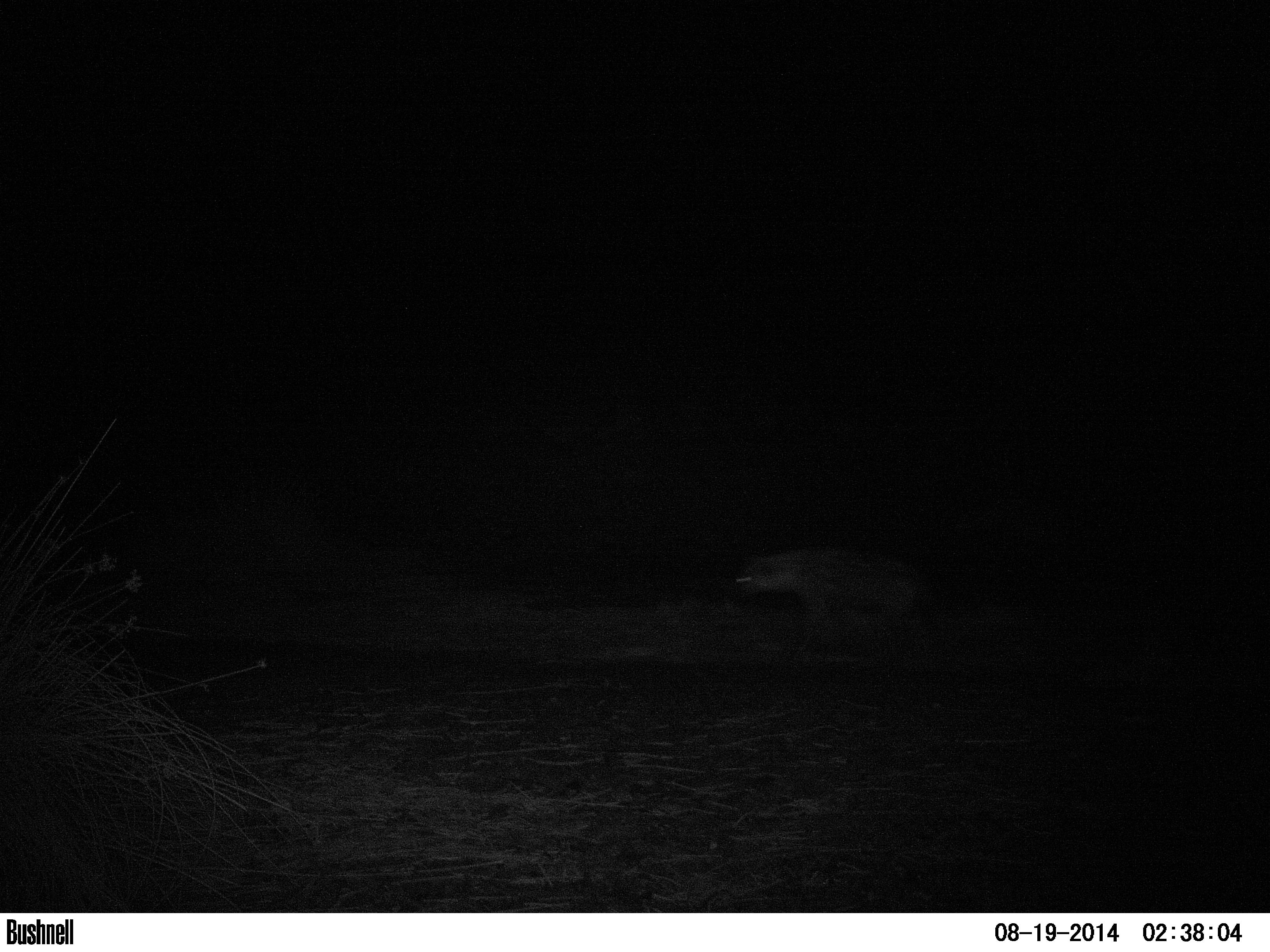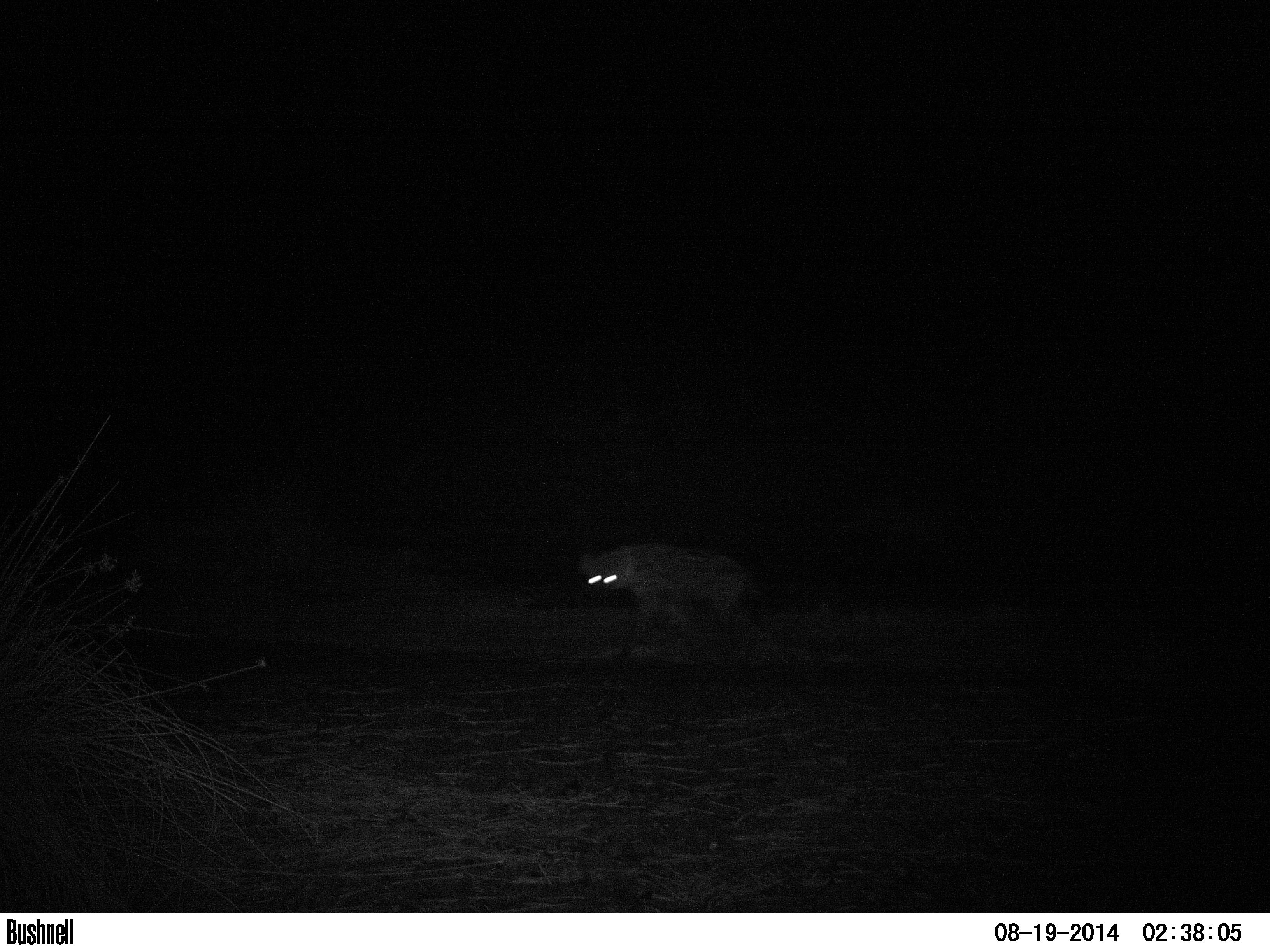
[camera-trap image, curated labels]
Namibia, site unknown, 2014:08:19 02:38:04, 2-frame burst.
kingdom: Animalia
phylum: Chordata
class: Mammalia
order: Carnivora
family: Hyaenidae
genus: Crocuta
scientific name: Crocuta crocuta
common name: spotted hyena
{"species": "Crocuta crocuta (spotted hyena)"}